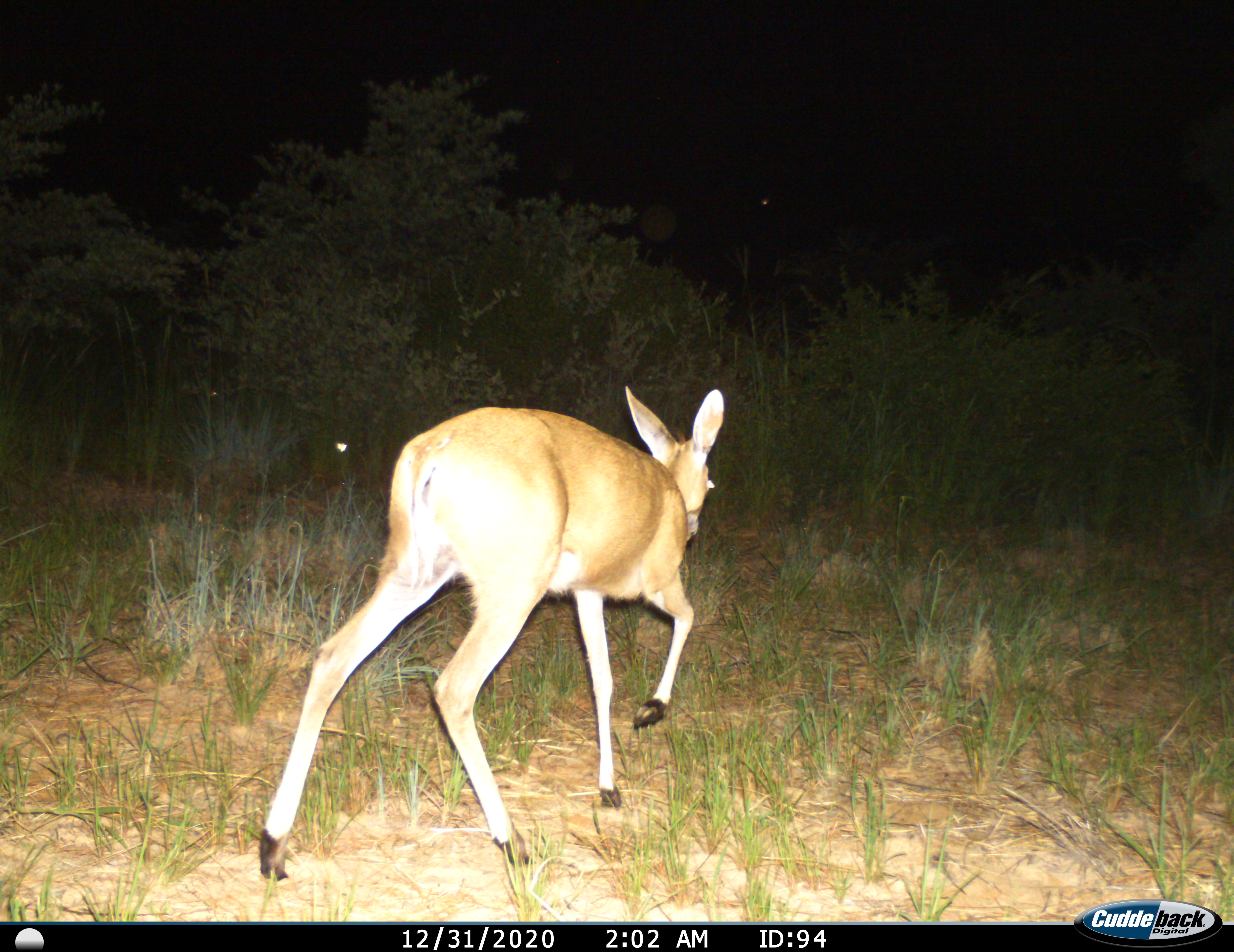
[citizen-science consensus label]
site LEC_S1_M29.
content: unidentified animal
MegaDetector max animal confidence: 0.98